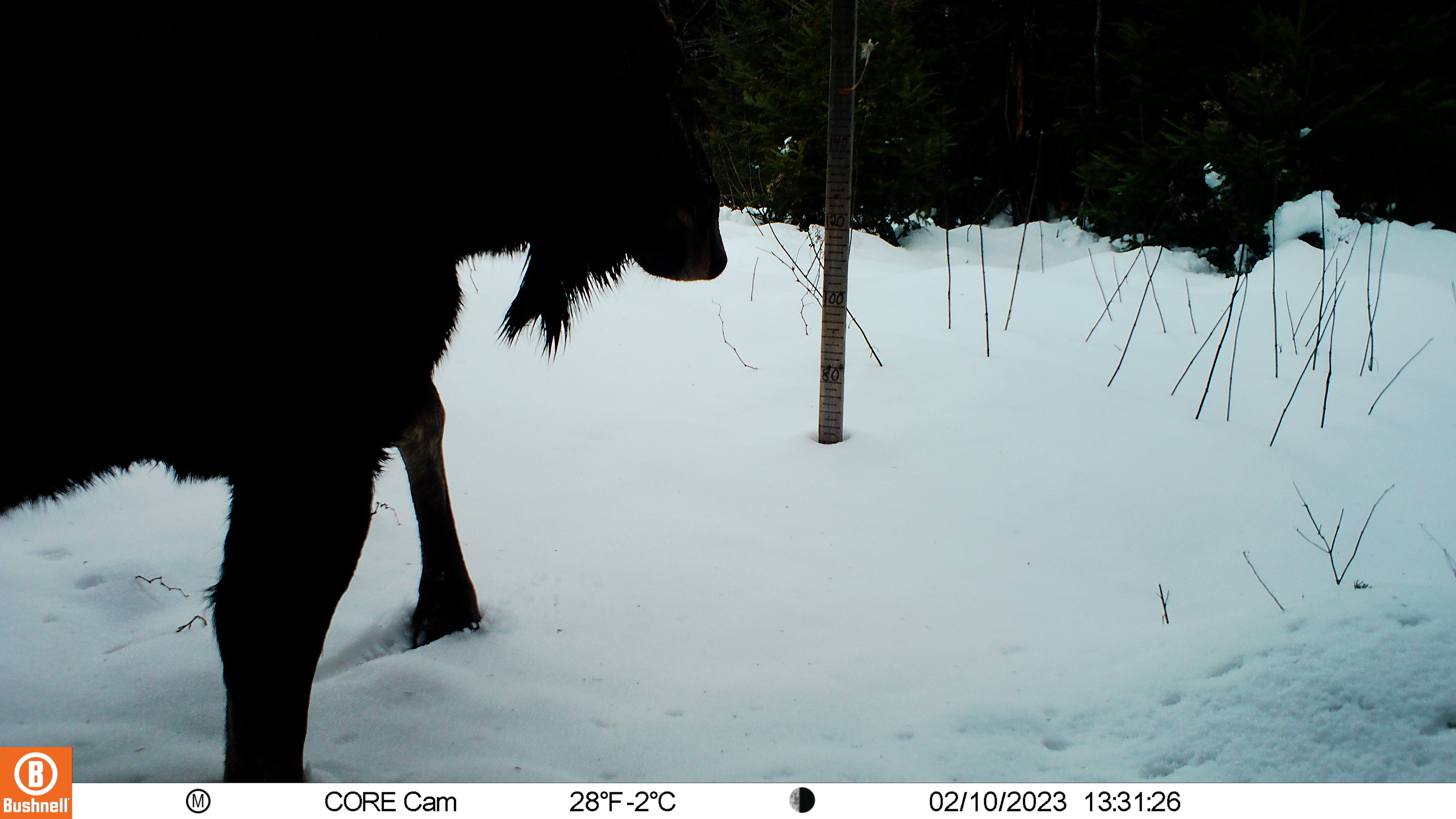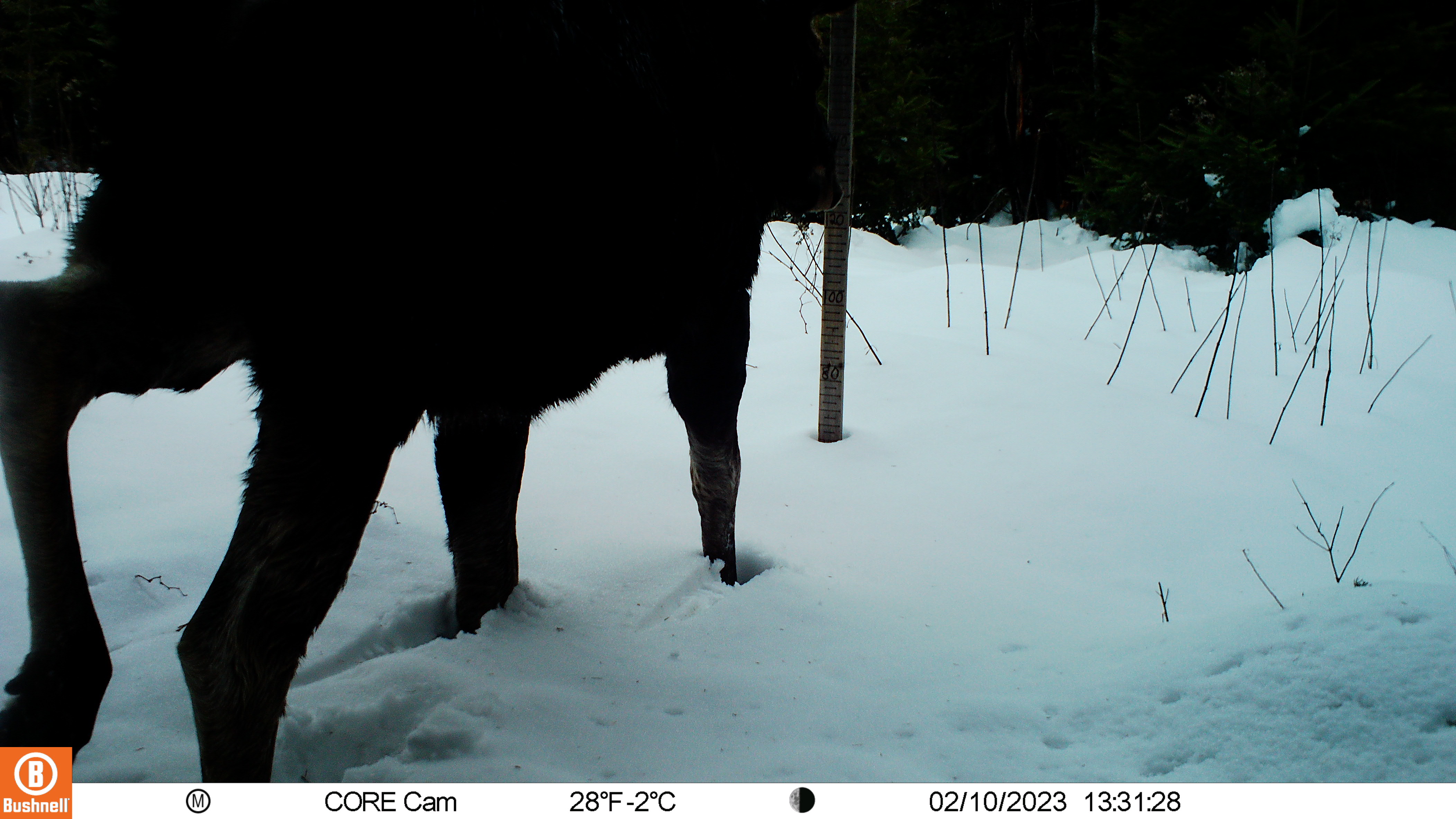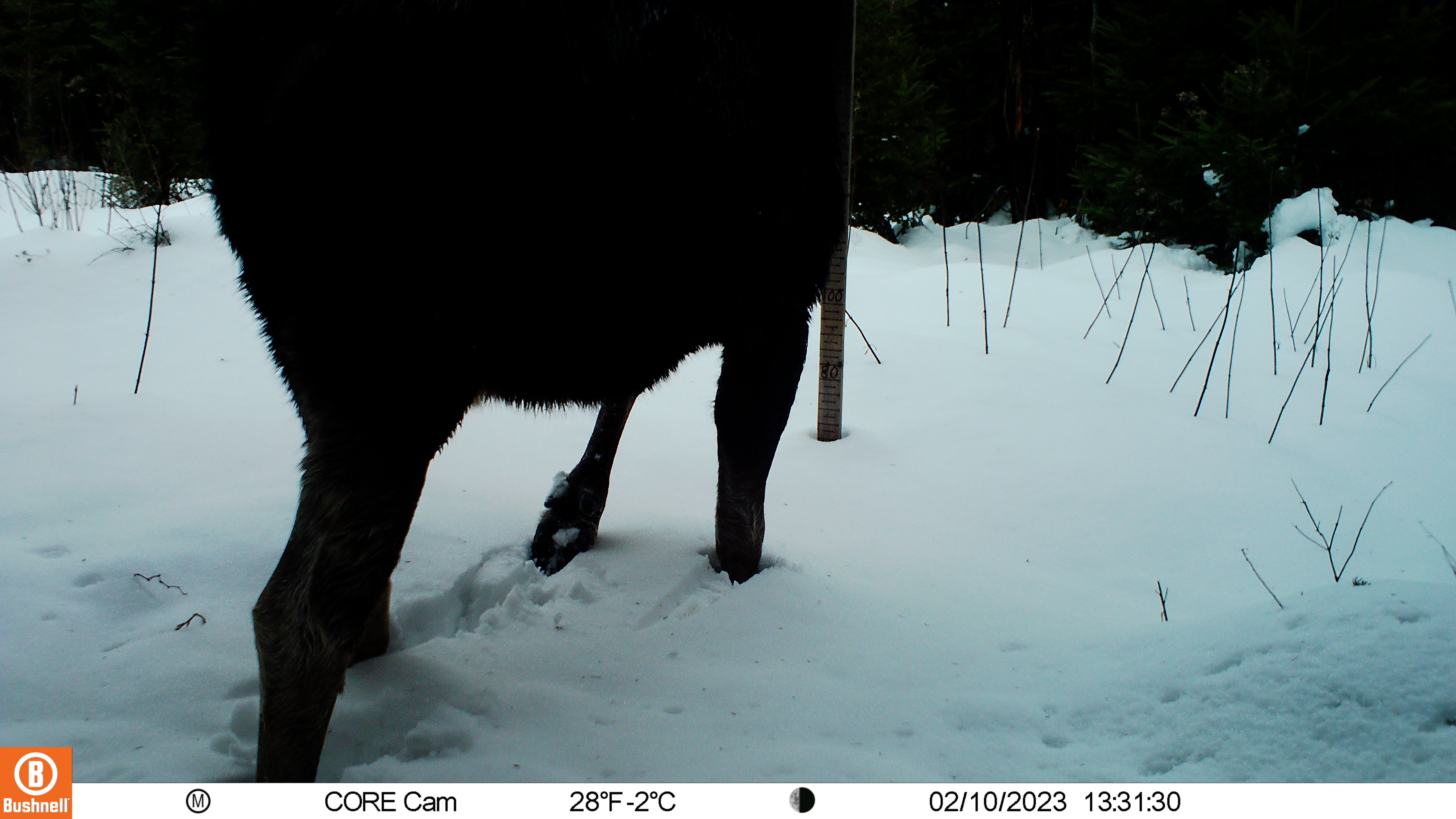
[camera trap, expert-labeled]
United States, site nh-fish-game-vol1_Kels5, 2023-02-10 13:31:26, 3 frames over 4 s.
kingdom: Animalia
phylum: Chordata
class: Mammalia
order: Artiodactyla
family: Cervidae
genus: Alces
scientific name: Alces alces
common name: moose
Moose (Alces alces).